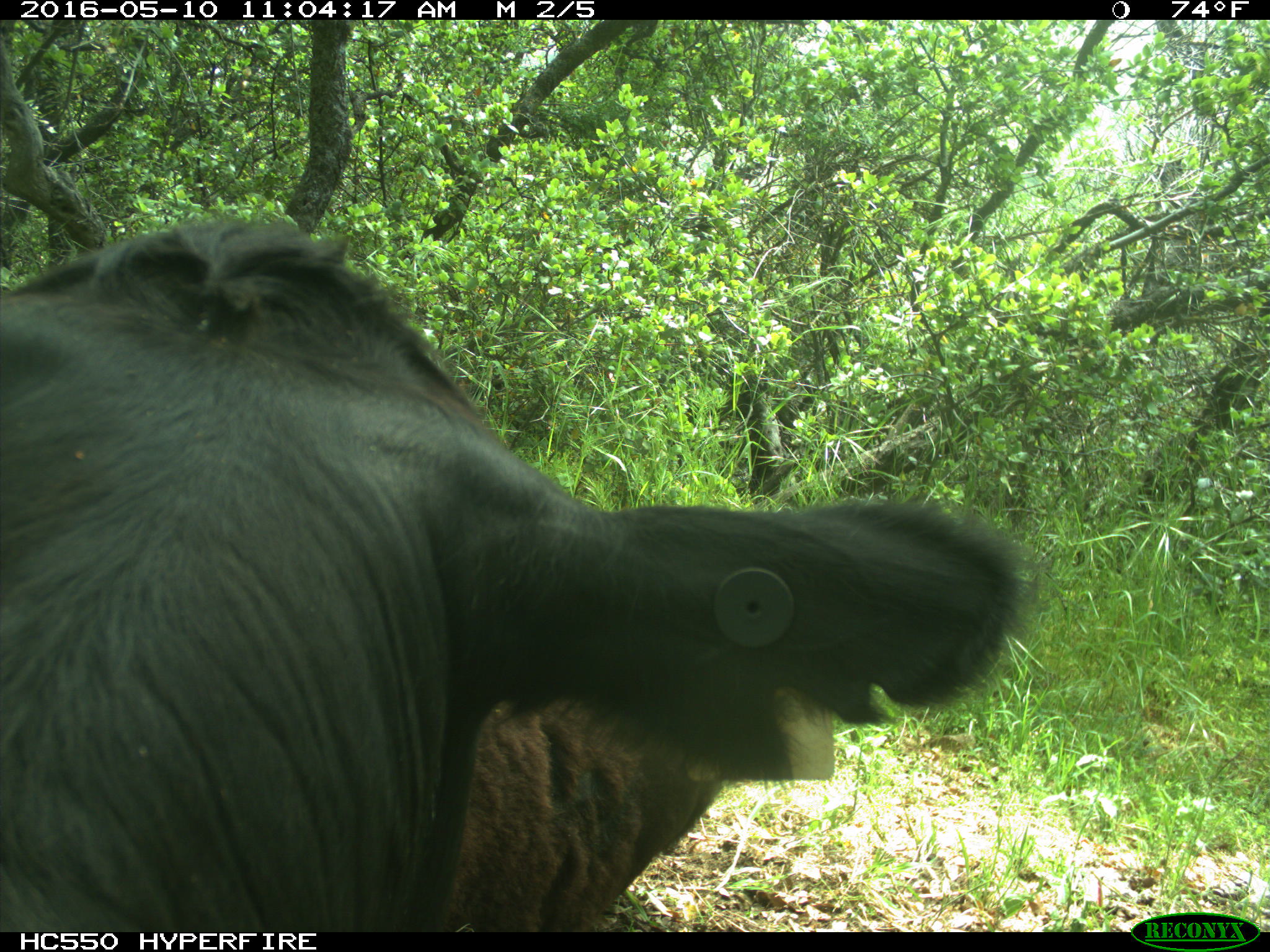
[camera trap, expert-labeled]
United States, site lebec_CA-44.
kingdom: Animalia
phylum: Chordata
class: Mammalia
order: Artiodactyla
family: Bovidae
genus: Bos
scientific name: Bos taurus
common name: domestic cow